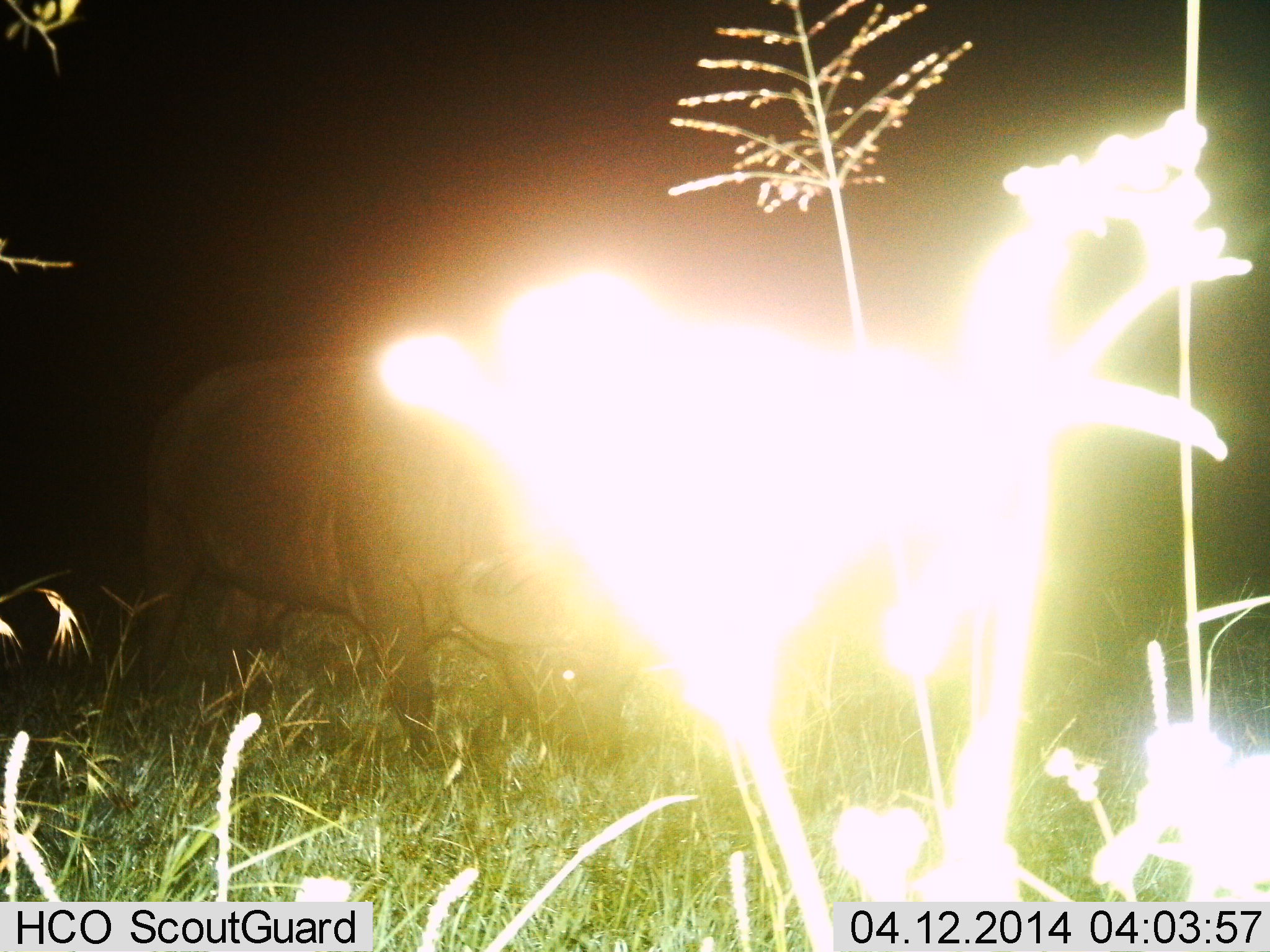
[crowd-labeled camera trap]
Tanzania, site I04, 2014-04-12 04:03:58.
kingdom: Animalia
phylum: Chordata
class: Mammalia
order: Artiodactyla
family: Bovidae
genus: Syncerus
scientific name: Syncerus caffer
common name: cape buffalo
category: buffalo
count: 1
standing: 0%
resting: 0%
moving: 0%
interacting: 0%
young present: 0%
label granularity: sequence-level